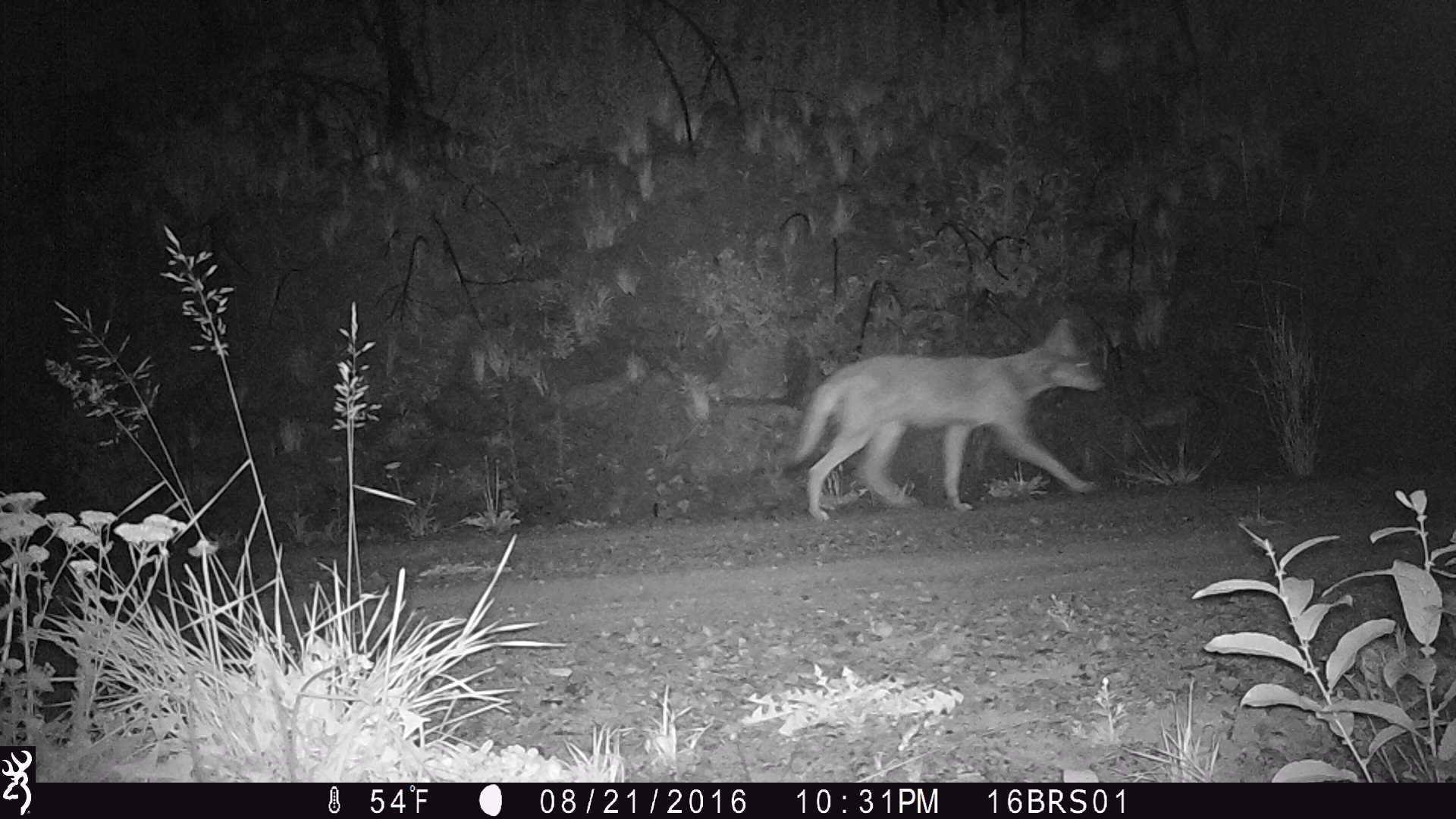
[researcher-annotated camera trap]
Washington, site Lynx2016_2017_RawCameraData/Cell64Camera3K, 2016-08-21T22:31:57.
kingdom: Animalia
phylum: Chordata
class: Mammalia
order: Carnivora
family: Canidae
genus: Canis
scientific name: Canis latrans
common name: coyote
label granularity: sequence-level